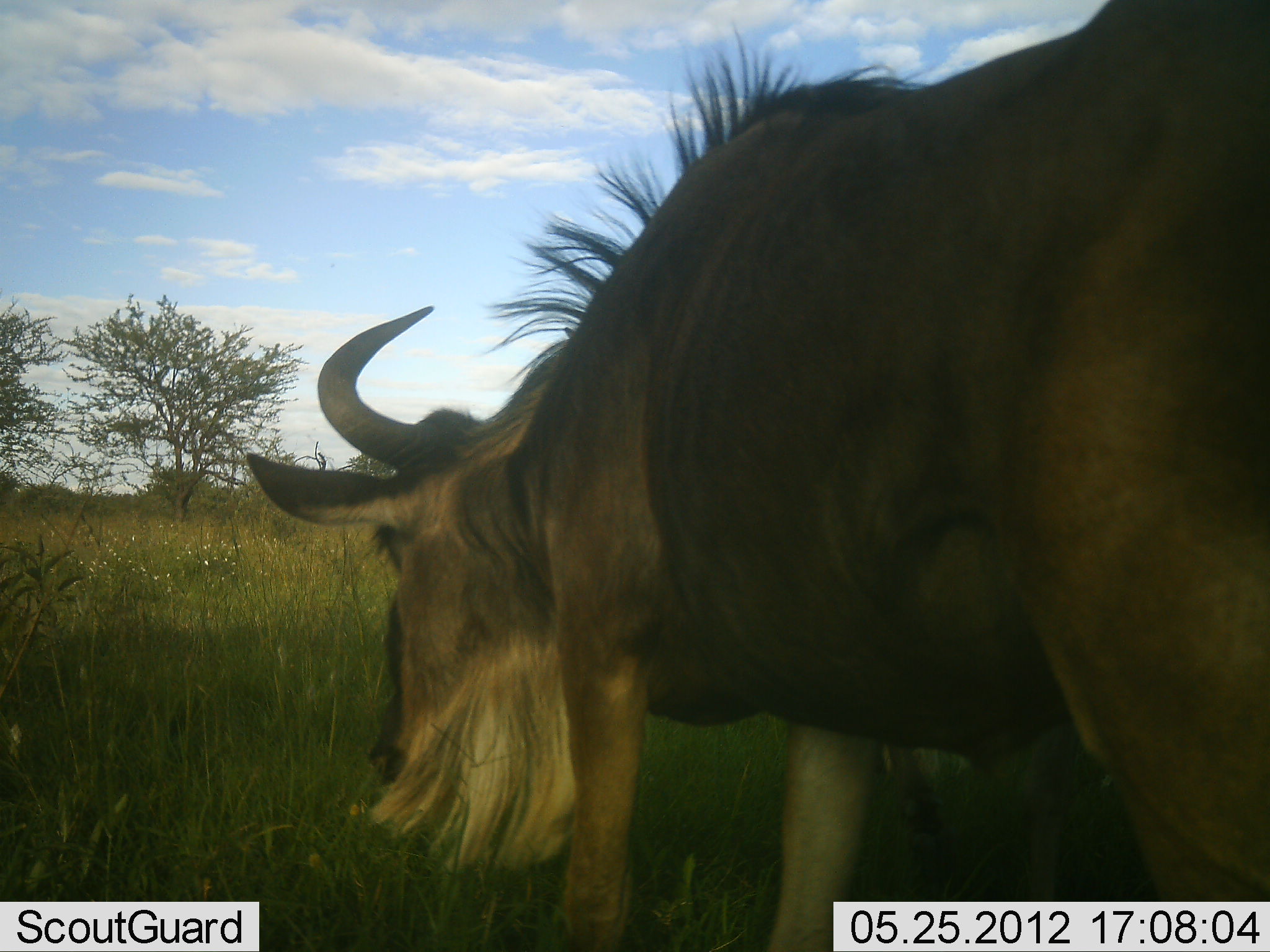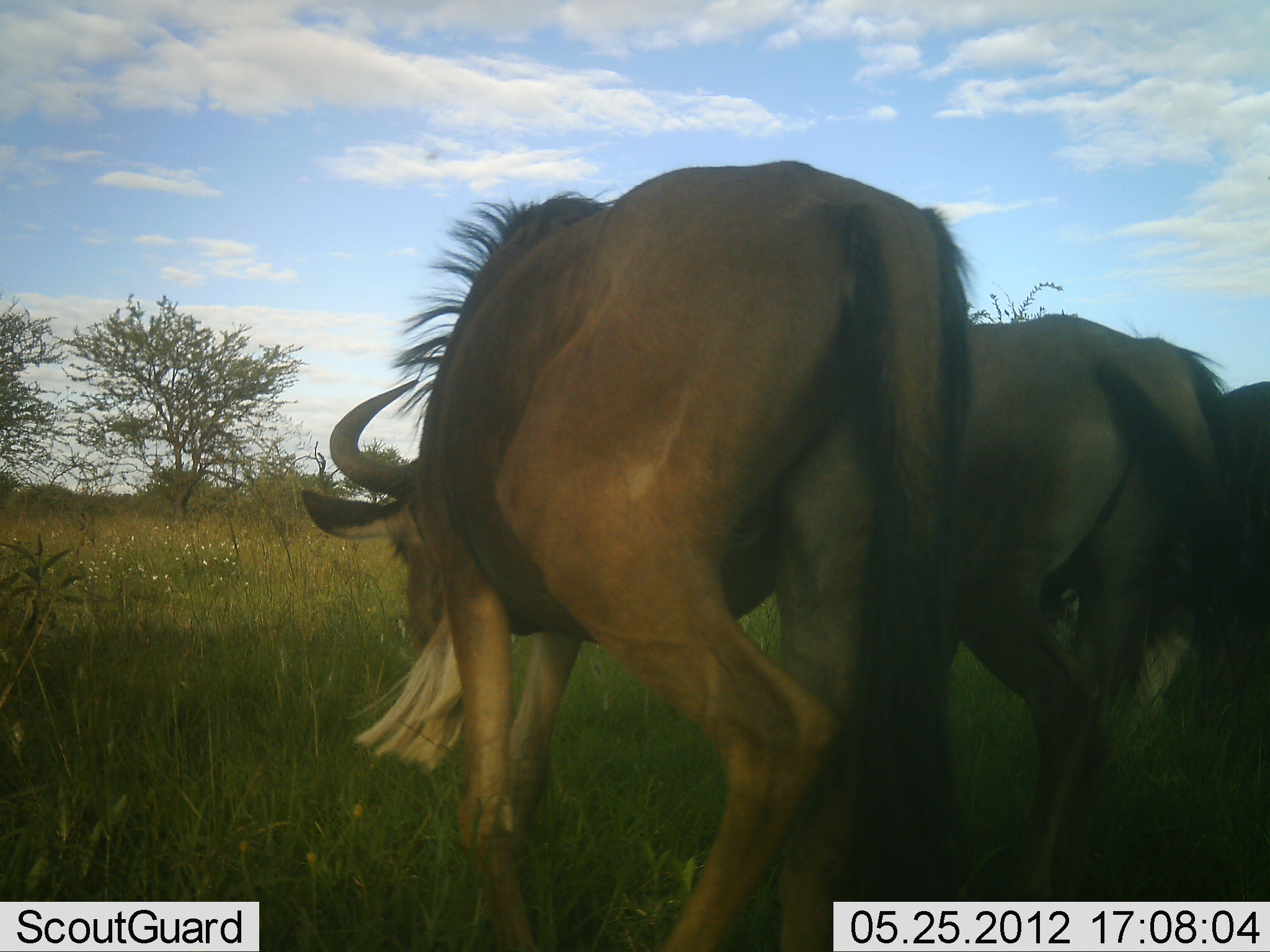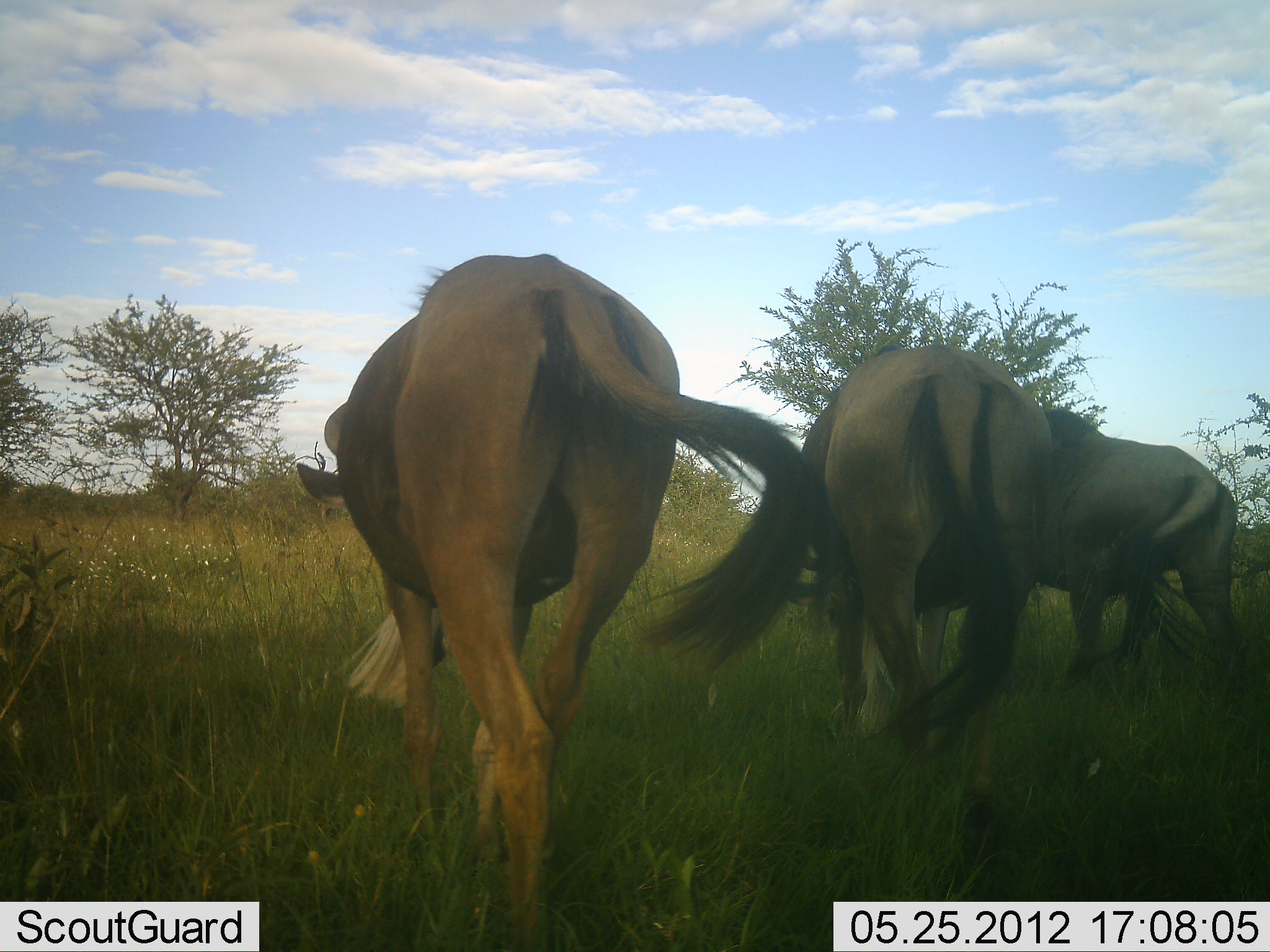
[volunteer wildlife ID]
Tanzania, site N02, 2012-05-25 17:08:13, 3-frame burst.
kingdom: Animalia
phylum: Chordata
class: Mammalia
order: Artiodactyla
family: Bovidae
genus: Connochaetes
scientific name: Connochaetes taurinus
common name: blue wildebeest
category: wildebeest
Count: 3.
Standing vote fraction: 10%.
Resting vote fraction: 0%.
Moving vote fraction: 90%.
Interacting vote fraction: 0%.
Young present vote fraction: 0%.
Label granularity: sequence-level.